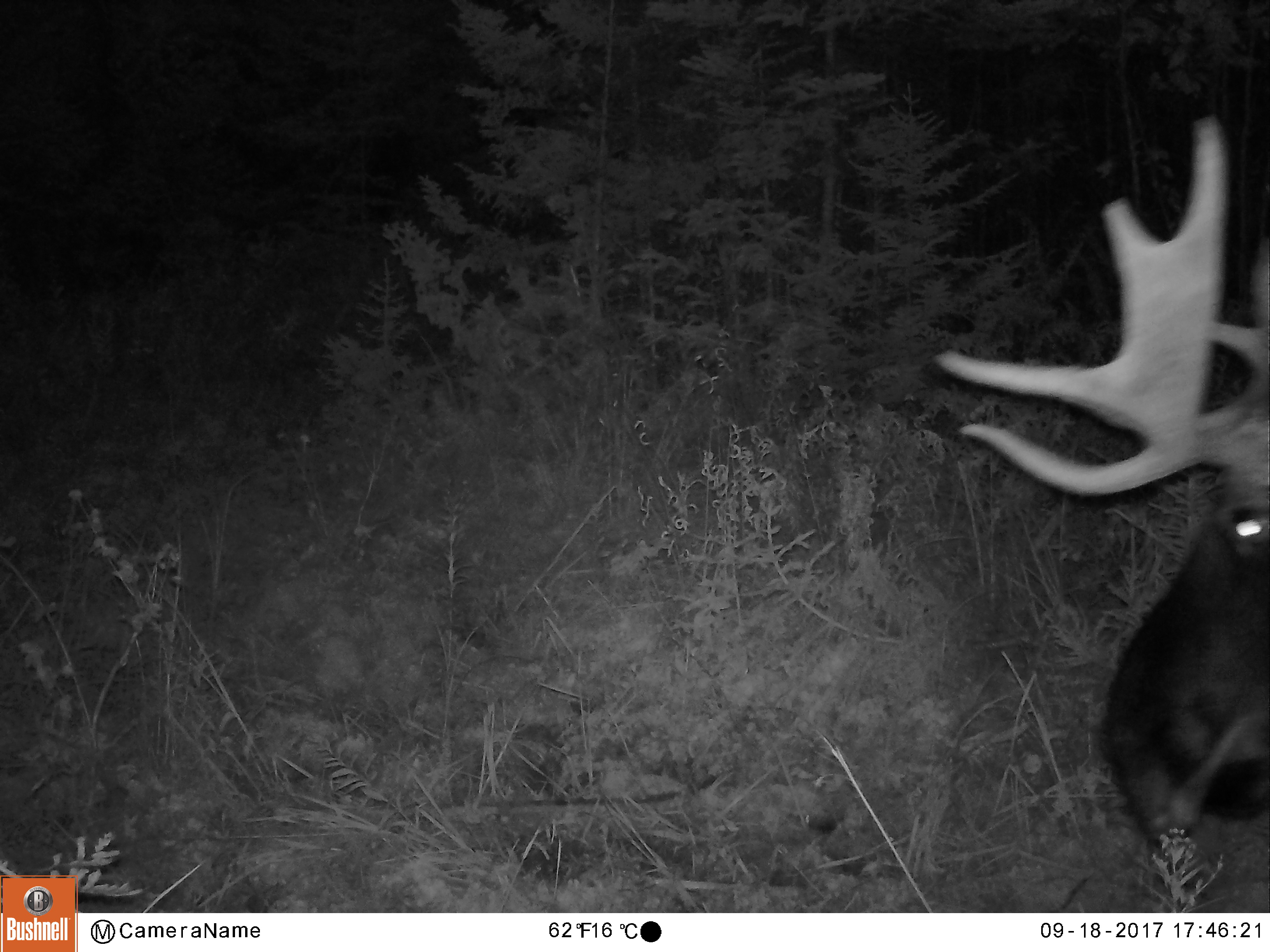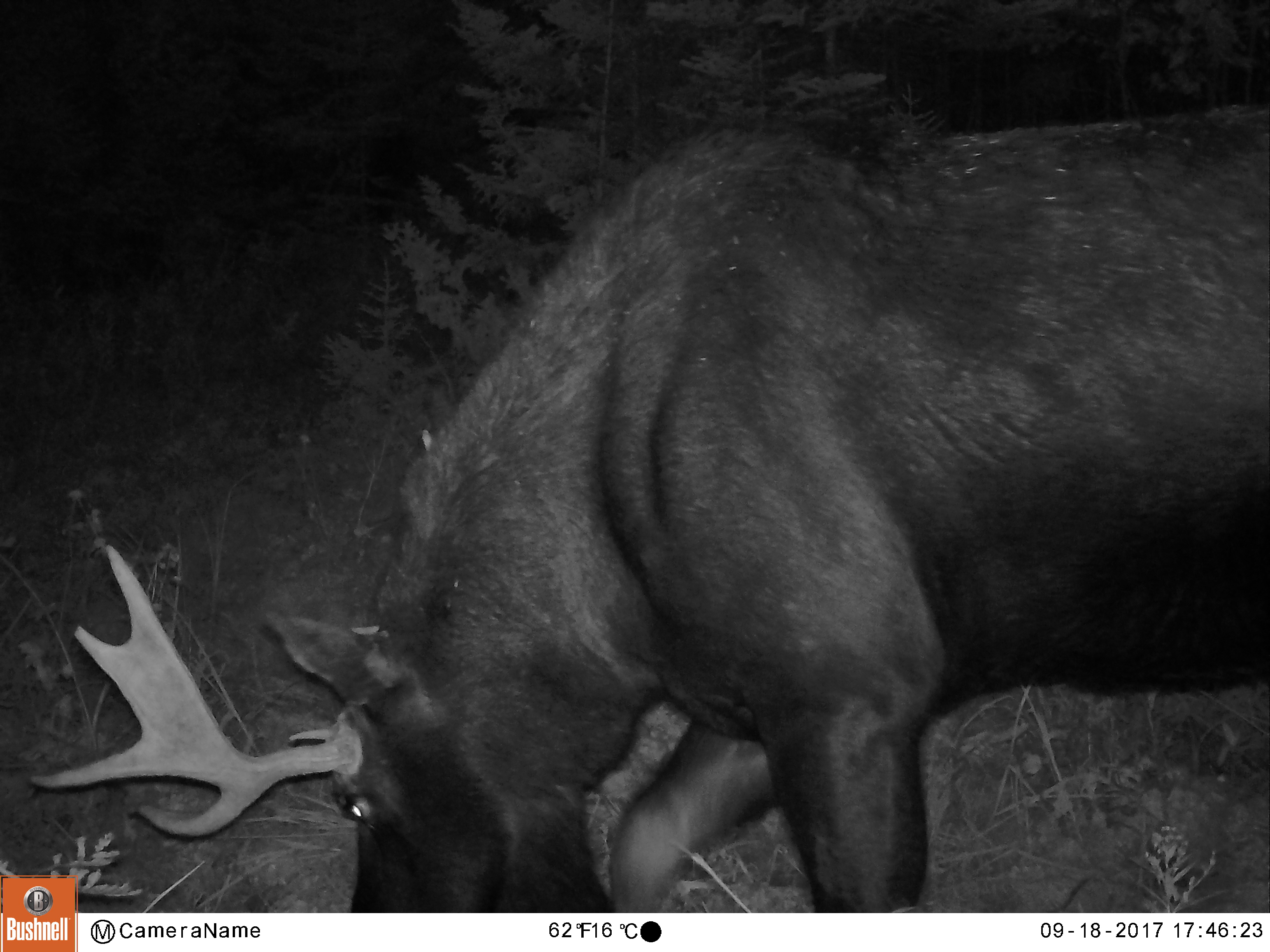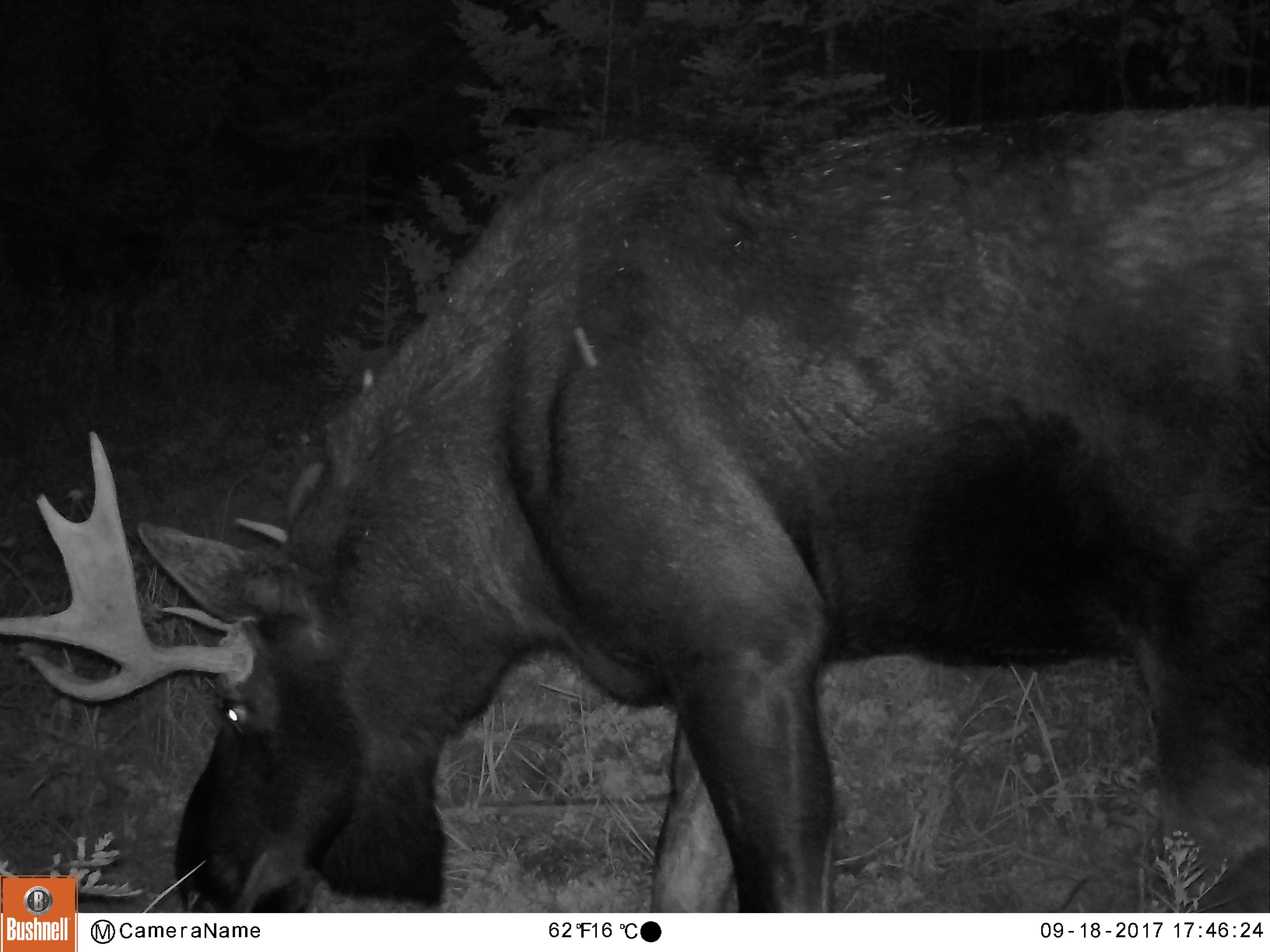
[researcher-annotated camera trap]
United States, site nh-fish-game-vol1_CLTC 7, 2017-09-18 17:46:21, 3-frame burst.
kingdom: Animalia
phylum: Chordata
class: Mammalia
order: Artiodactyla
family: Cervidae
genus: Alces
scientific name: Alces alces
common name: moose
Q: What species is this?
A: Moose (Alces alces).